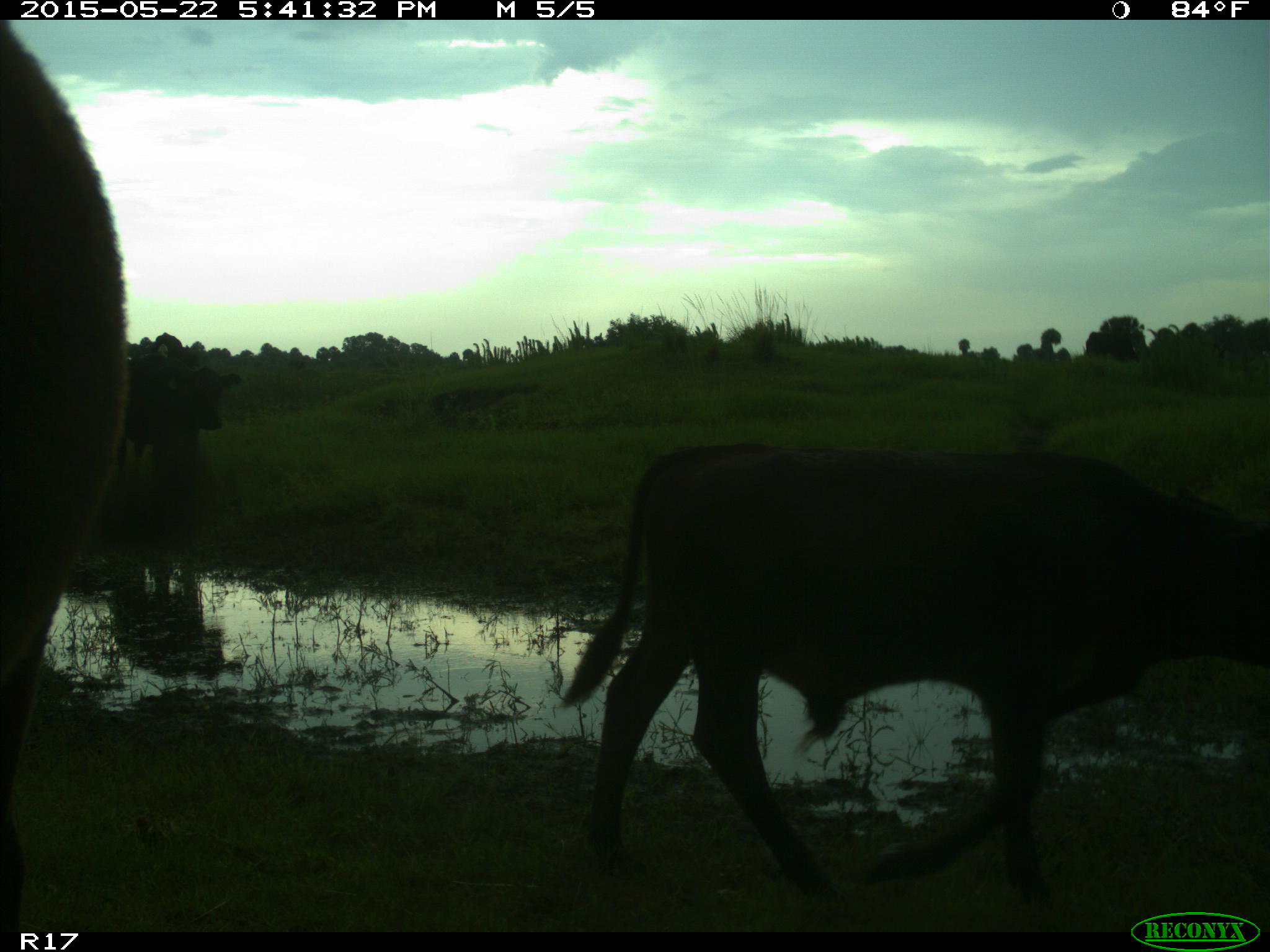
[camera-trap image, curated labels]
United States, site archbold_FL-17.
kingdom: Animalia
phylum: Chordata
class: Mammalia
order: Artiodactyla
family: Bovidae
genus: Bos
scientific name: Bos taurus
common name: domestic cow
Bos taurus (domestic cow).